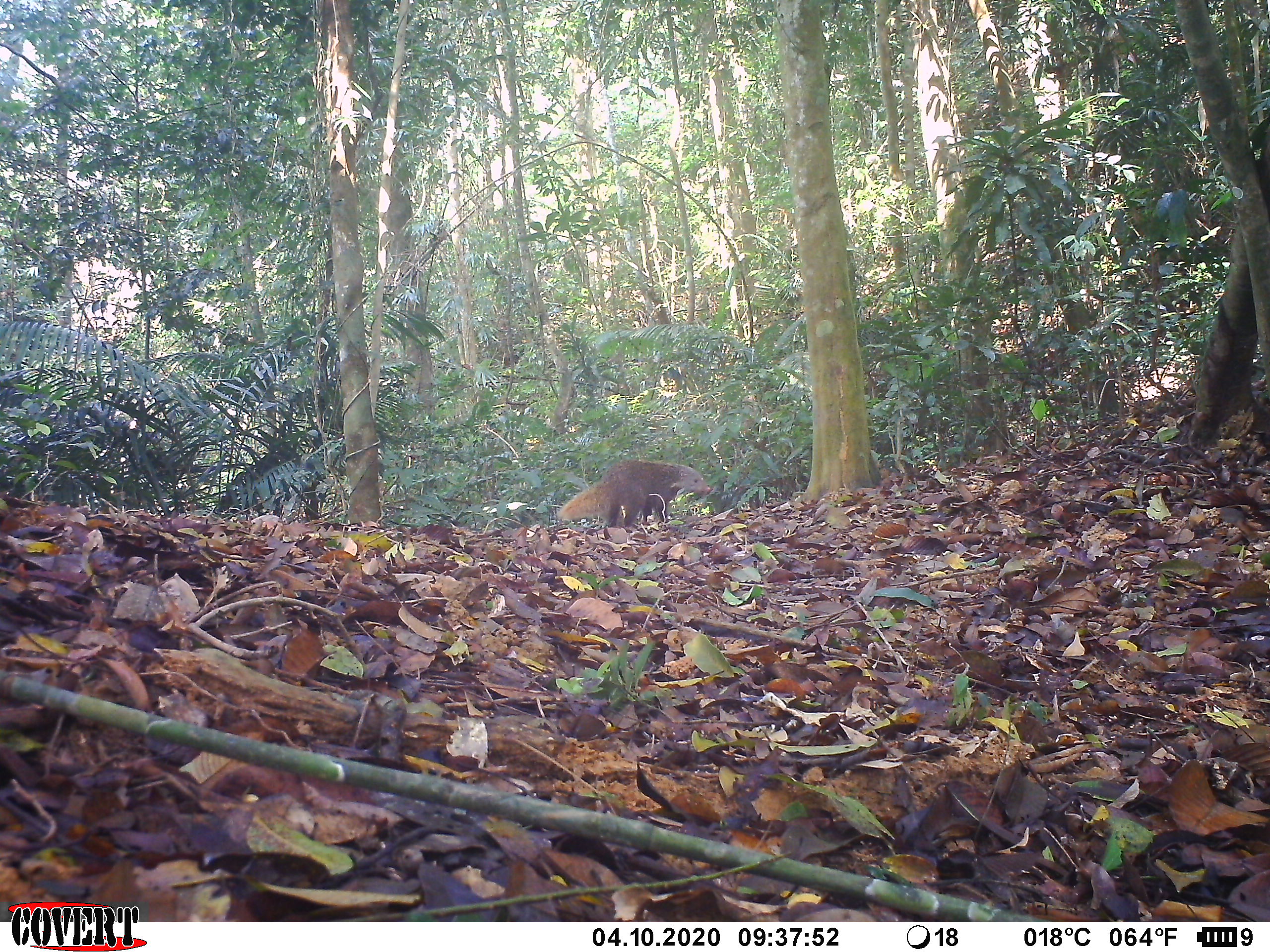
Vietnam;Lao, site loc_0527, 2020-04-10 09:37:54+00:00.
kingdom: Animalia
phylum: Chordata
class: Mammalia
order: Carnivora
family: Herpestidae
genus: Urva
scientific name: Urva urva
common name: crab-eating mongoose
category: crab eating mongoose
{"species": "crab eating mongoose (crab-eating mongoose) (Urva urva)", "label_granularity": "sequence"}